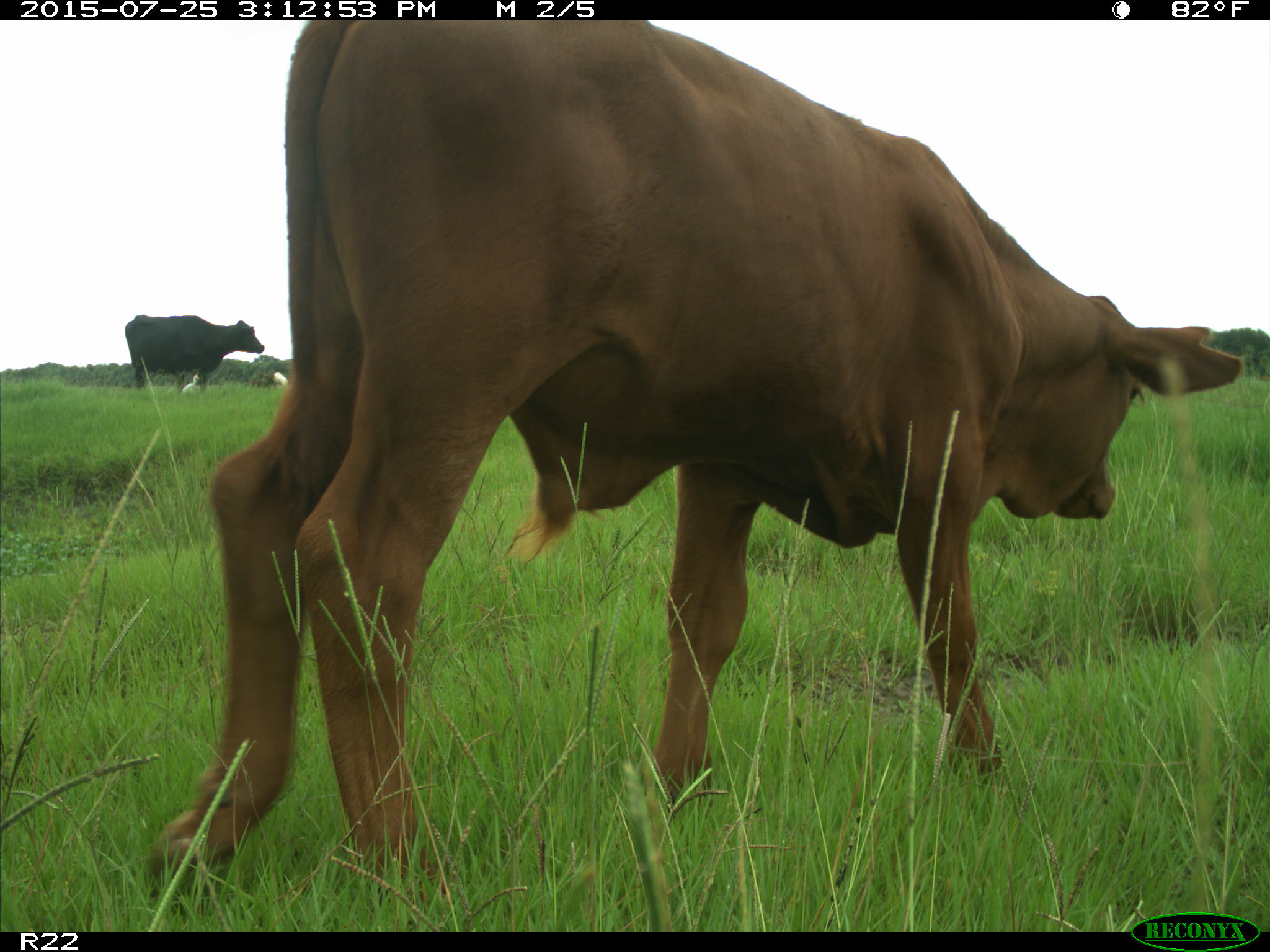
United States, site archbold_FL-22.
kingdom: Animalia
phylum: Chordata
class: Mammalia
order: Artiodactyla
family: Bovidae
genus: Bos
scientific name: Bos taurus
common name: domestic cow